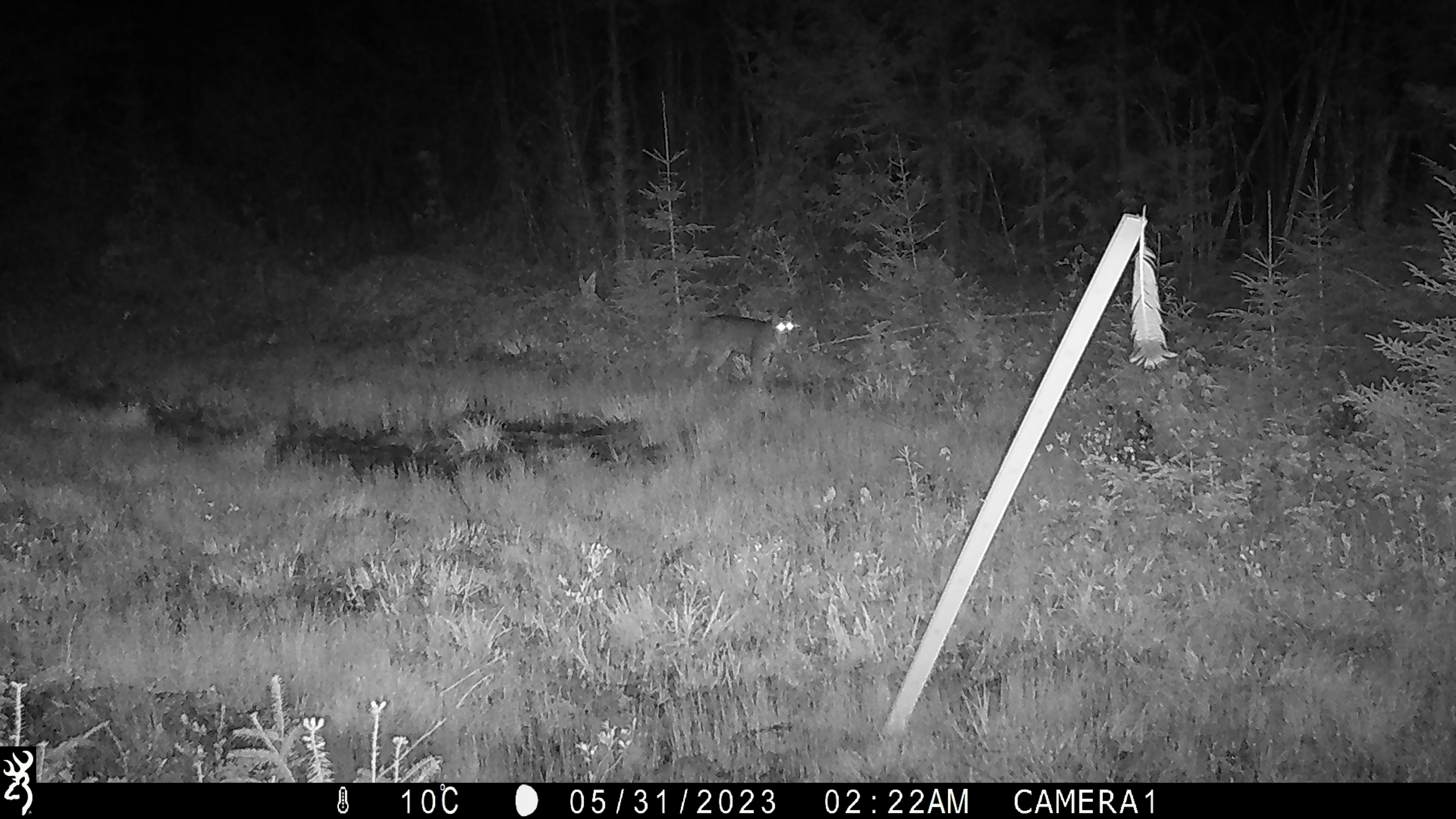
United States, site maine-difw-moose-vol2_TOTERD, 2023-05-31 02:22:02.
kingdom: Animalia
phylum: Chordata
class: Mammalia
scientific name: Mammalia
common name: mammal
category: mammal sp.